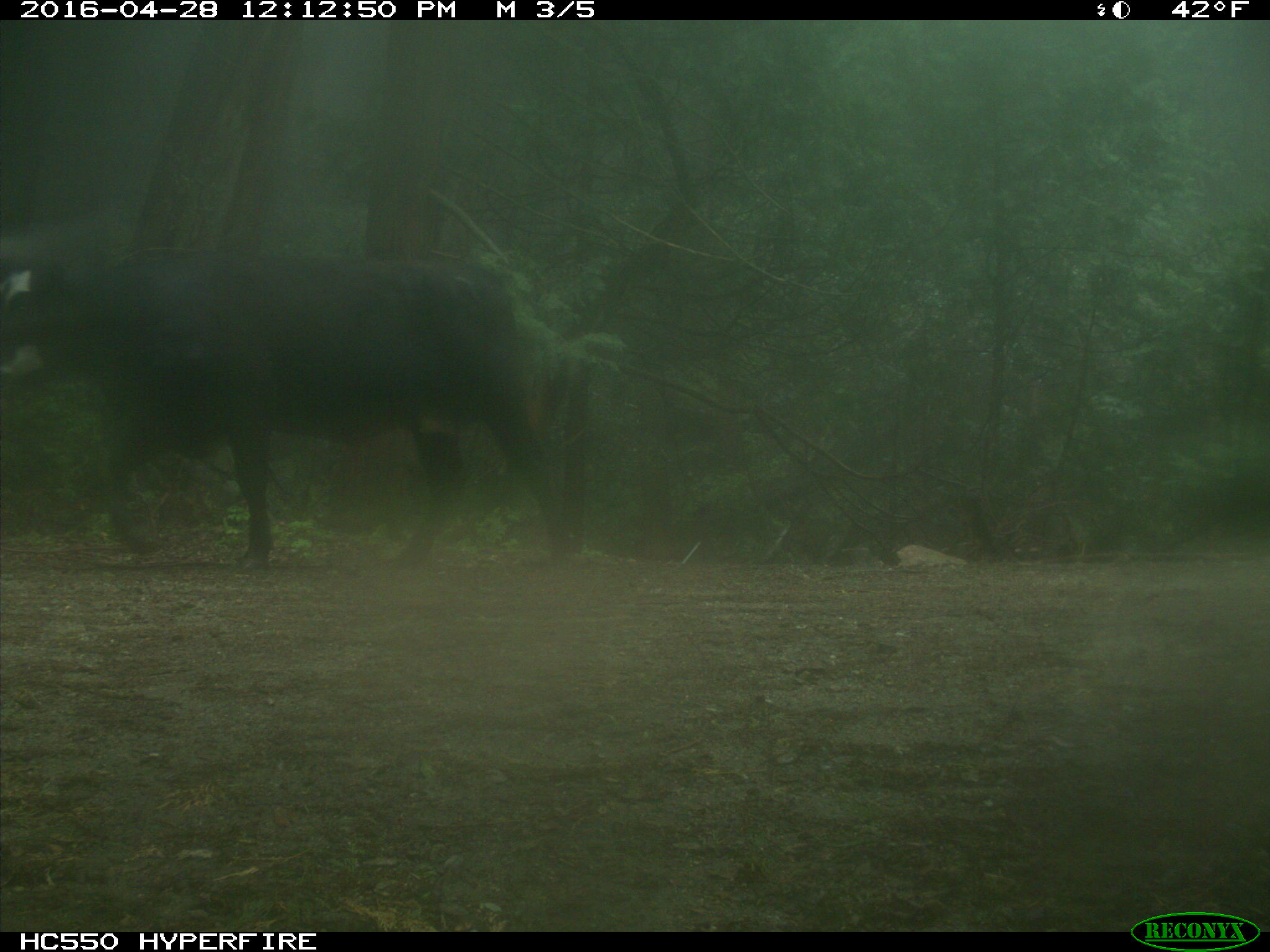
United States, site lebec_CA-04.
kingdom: Animalia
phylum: Chordata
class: Mammalia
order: Artiodactyla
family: Bovidae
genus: Bos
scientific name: Bos taurus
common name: domestic cow